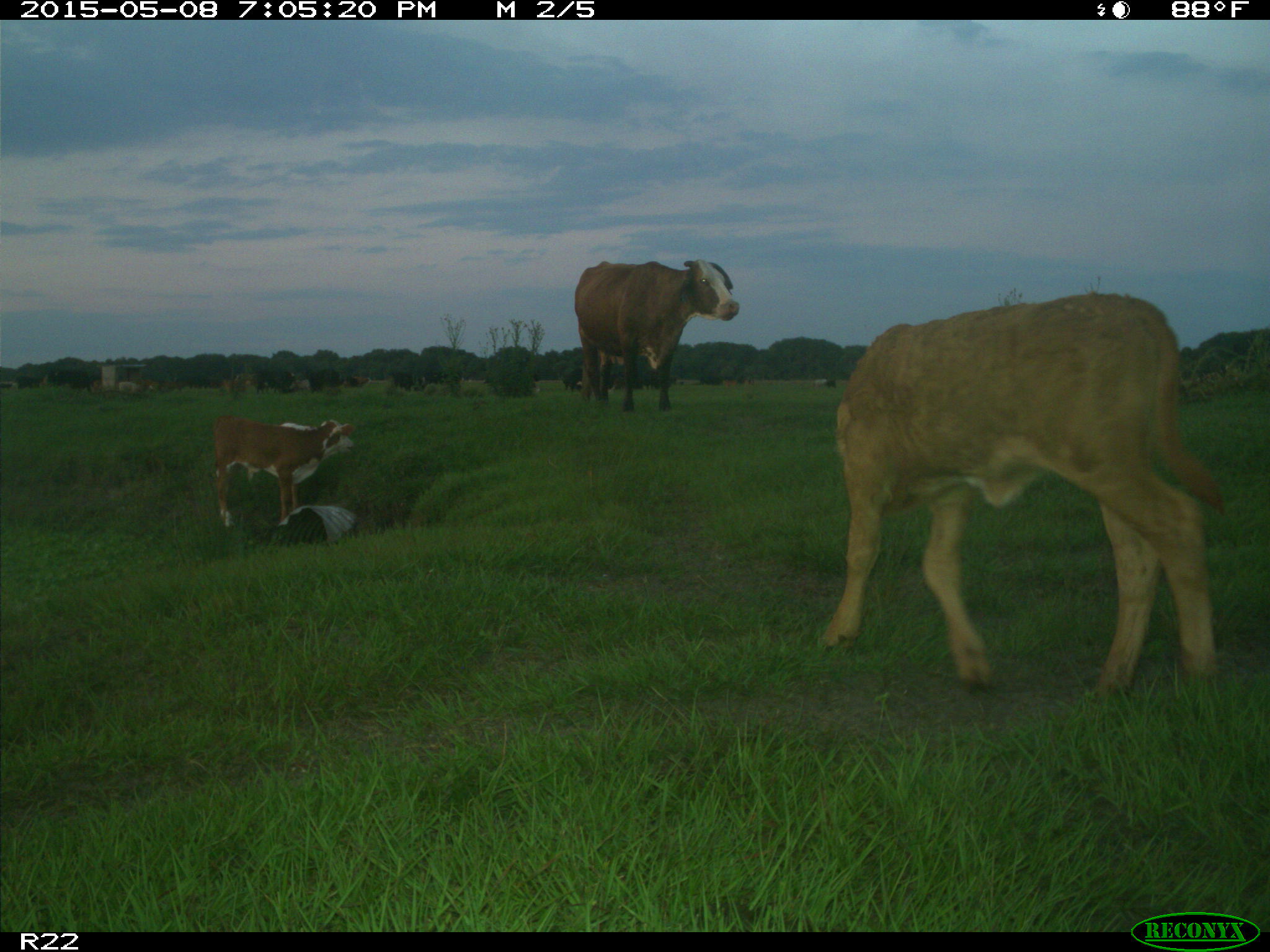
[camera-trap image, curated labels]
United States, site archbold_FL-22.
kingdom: Animalia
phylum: Chordata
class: Mammalia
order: Artiodactyla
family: Bovidae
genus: Bos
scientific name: Bos taurus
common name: domestic cow